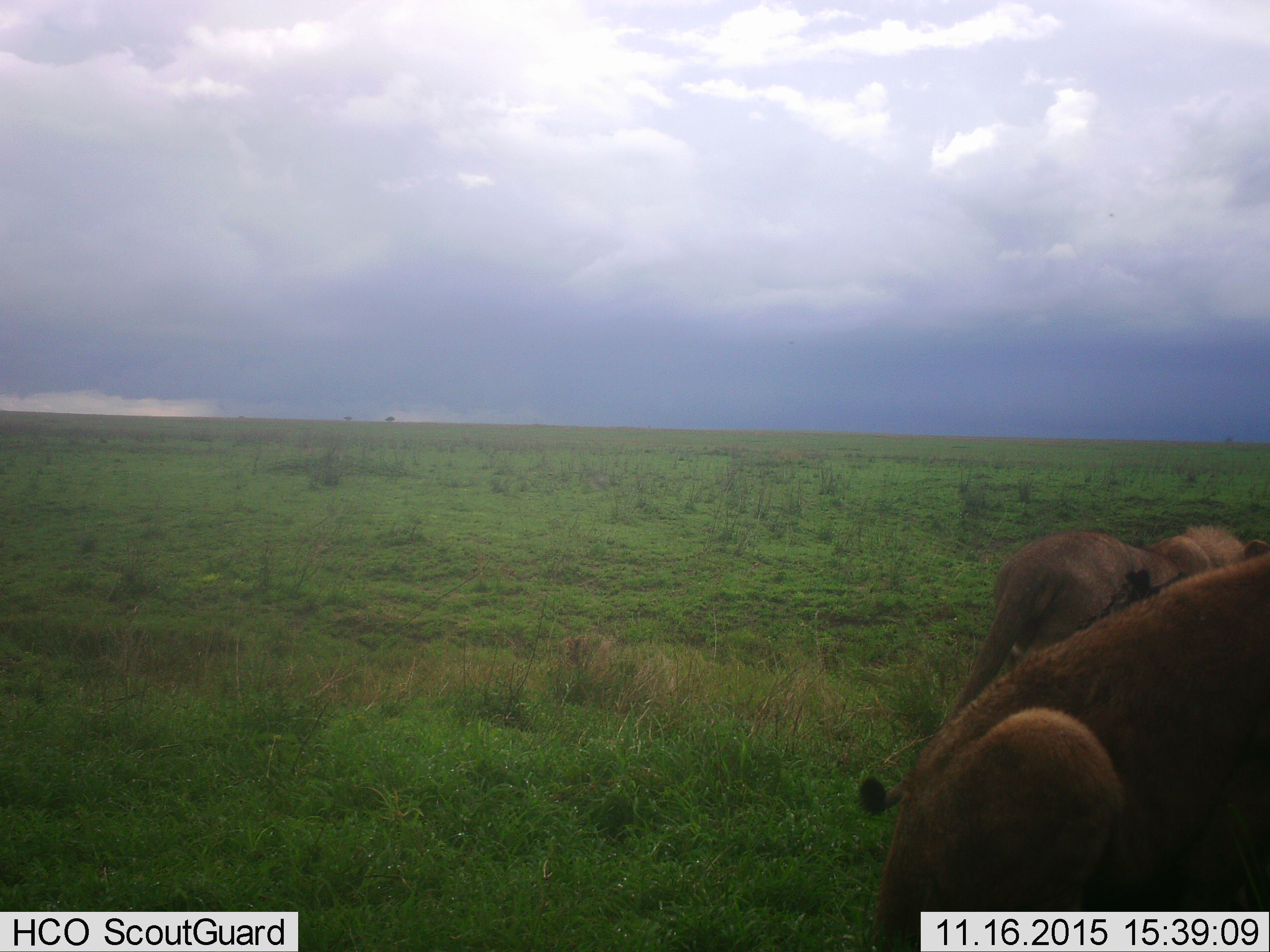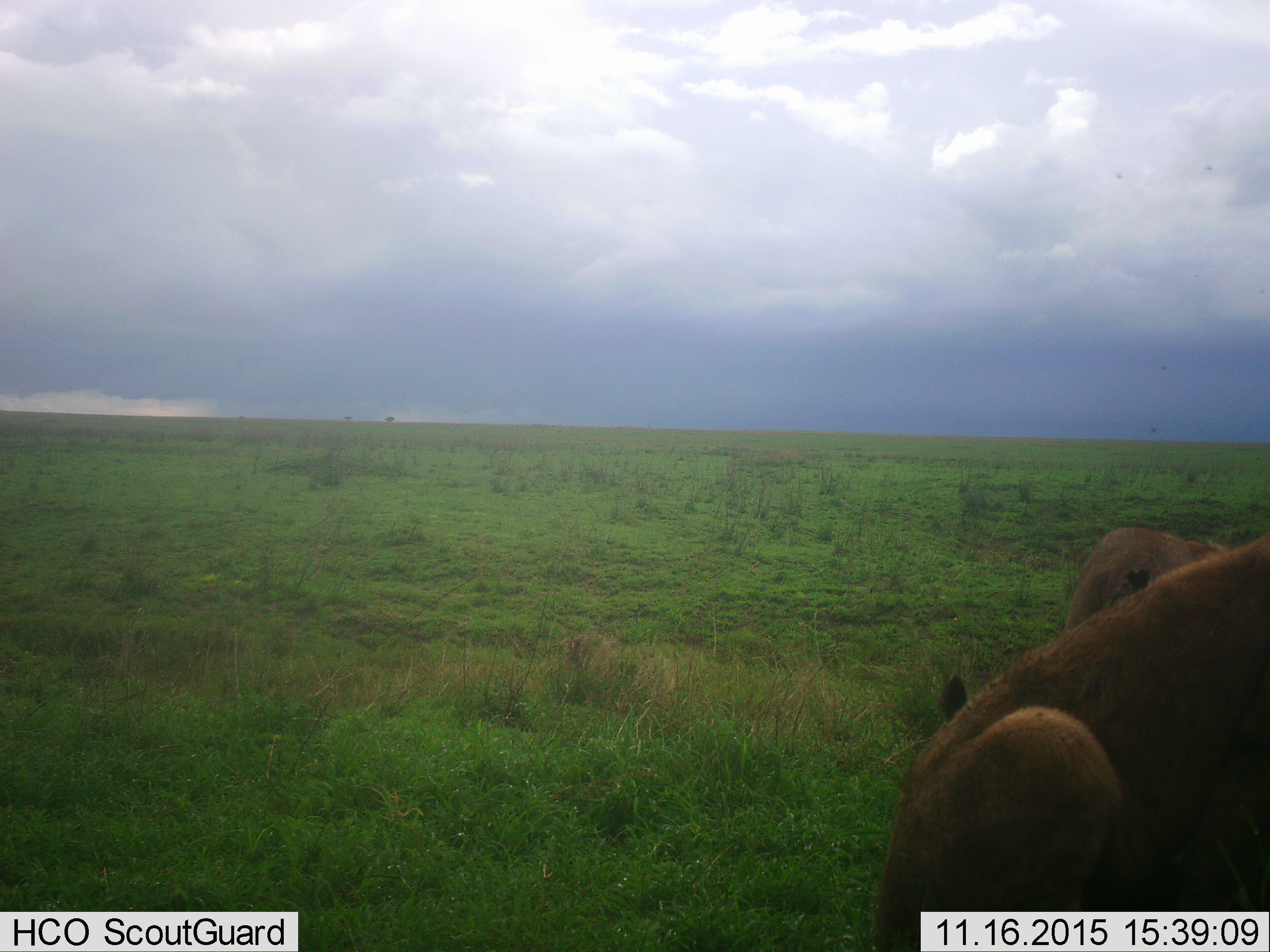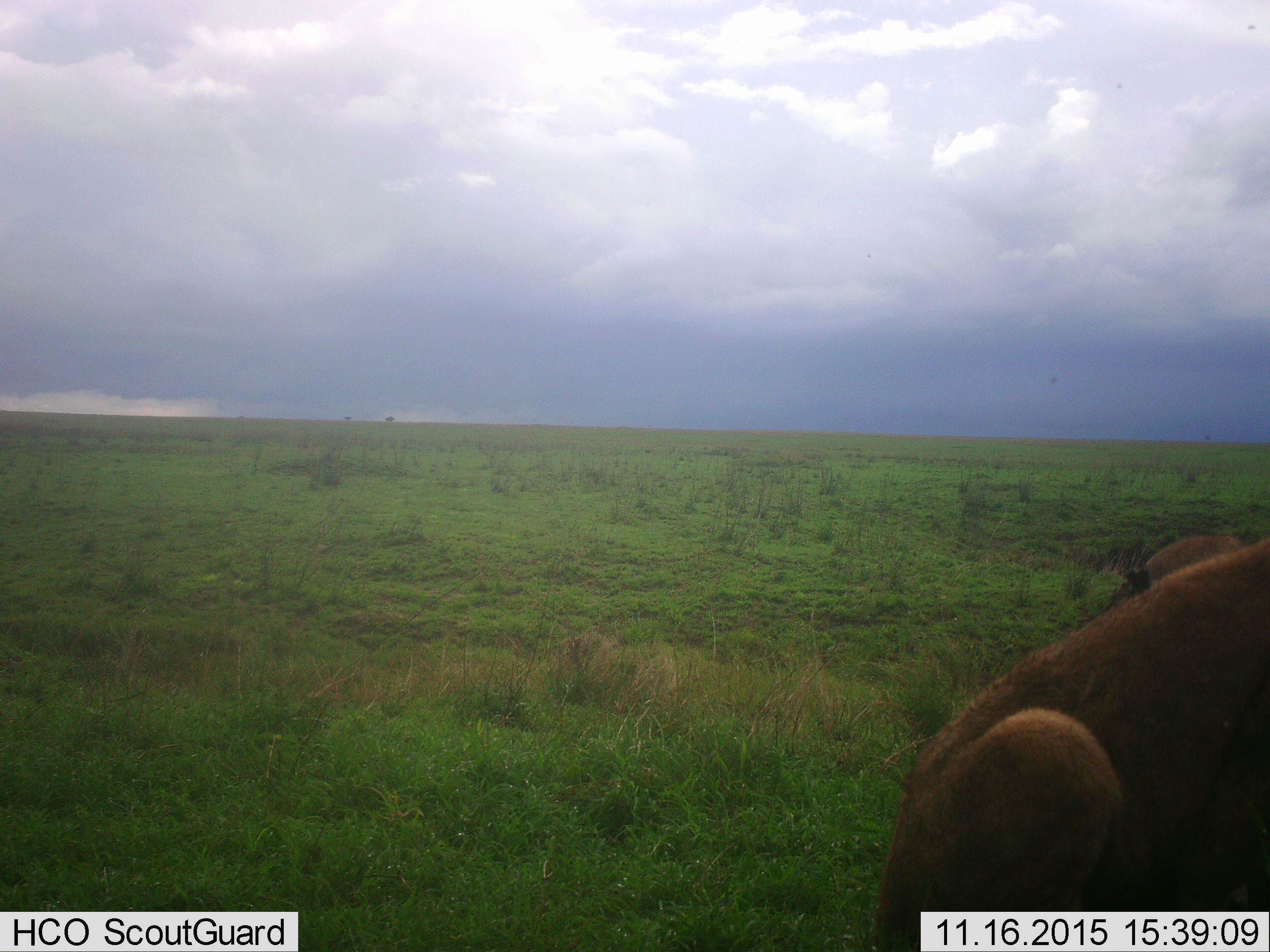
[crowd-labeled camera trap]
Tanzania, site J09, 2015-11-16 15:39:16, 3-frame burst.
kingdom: Animalia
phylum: Chordata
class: Mammalia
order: Carnivora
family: Felidae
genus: Panthera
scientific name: Panthera leo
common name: lion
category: lionfemale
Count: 2.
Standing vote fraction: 40%.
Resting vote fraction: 80%.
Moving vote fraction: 60%.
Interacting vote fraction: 0%.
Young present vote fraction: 0%.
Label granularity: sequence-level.